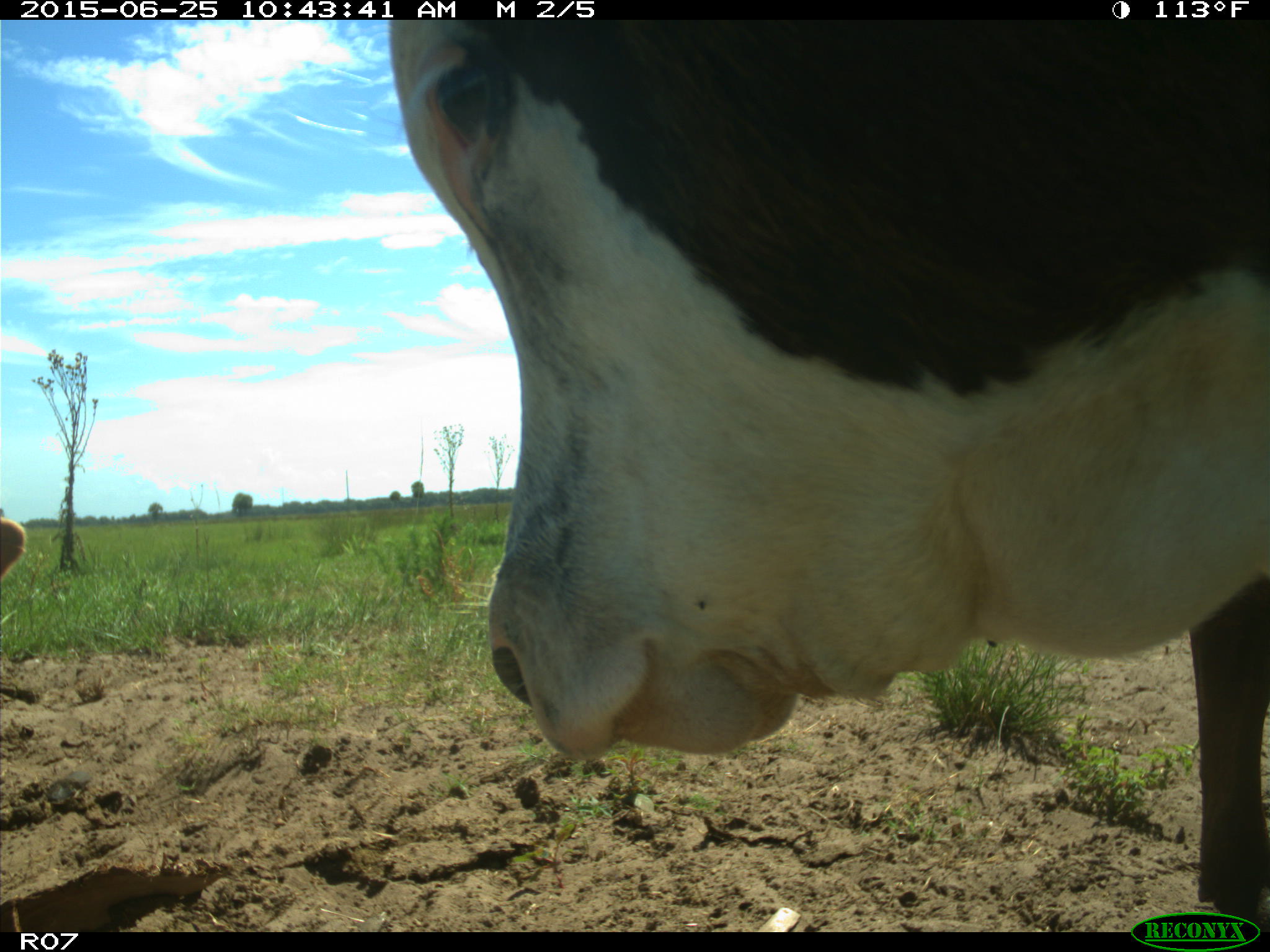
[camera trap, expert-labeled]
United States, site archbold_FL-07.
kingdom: Animalia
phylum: Chordata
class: Mammalia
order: Artiodactyla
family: Bovidae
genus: Bos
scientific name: Bos taurus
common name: domestic cow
Bos taurus (domestic cow).